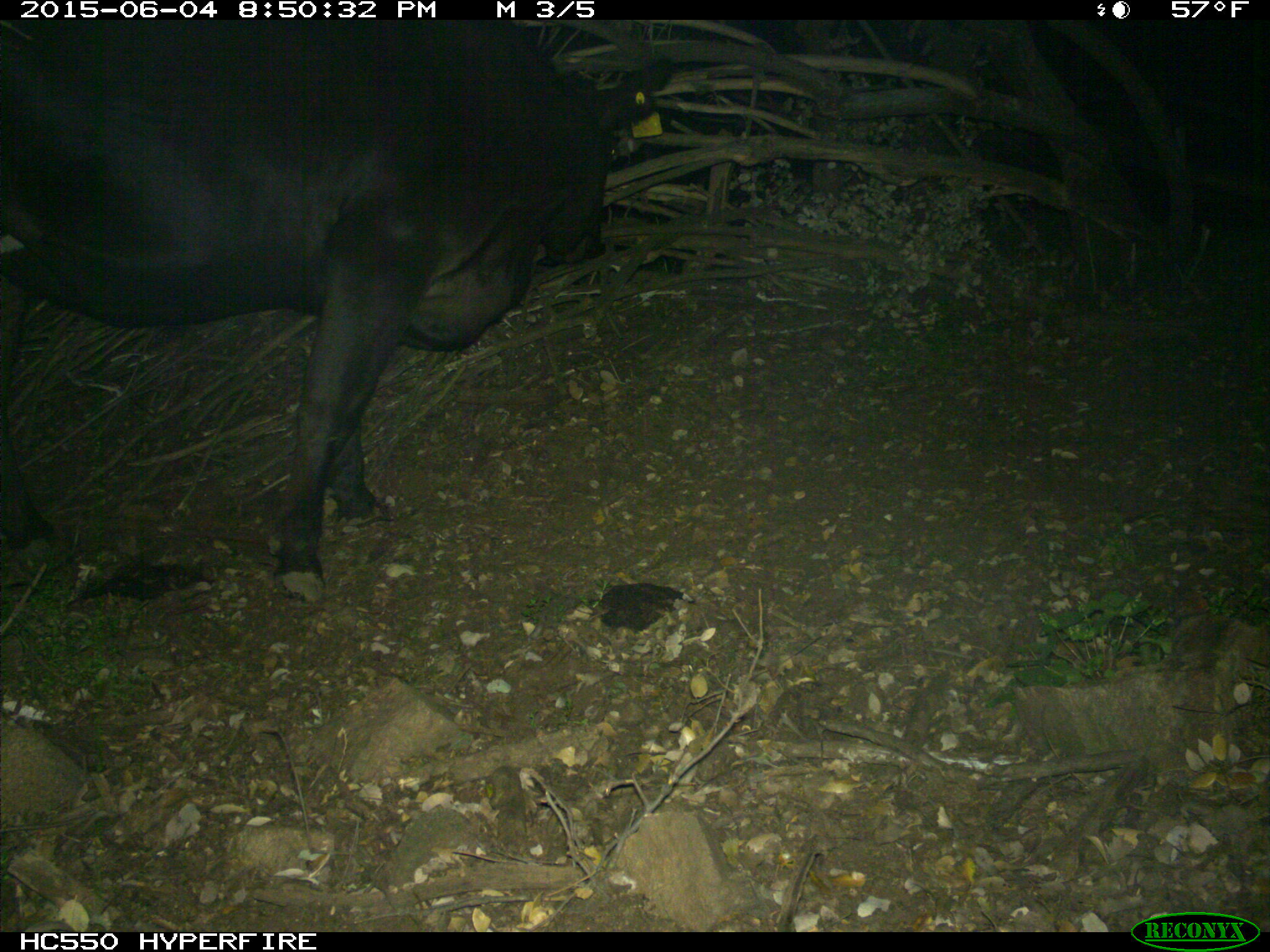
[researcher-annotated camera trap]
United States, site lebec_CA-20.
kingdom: Animalia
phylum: Chordata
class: Mammalia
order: Artiodactyla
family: Bovidae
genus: Bos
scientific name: Bos taurus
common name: domestic cow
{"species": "Bos taurus (domestic cow)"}